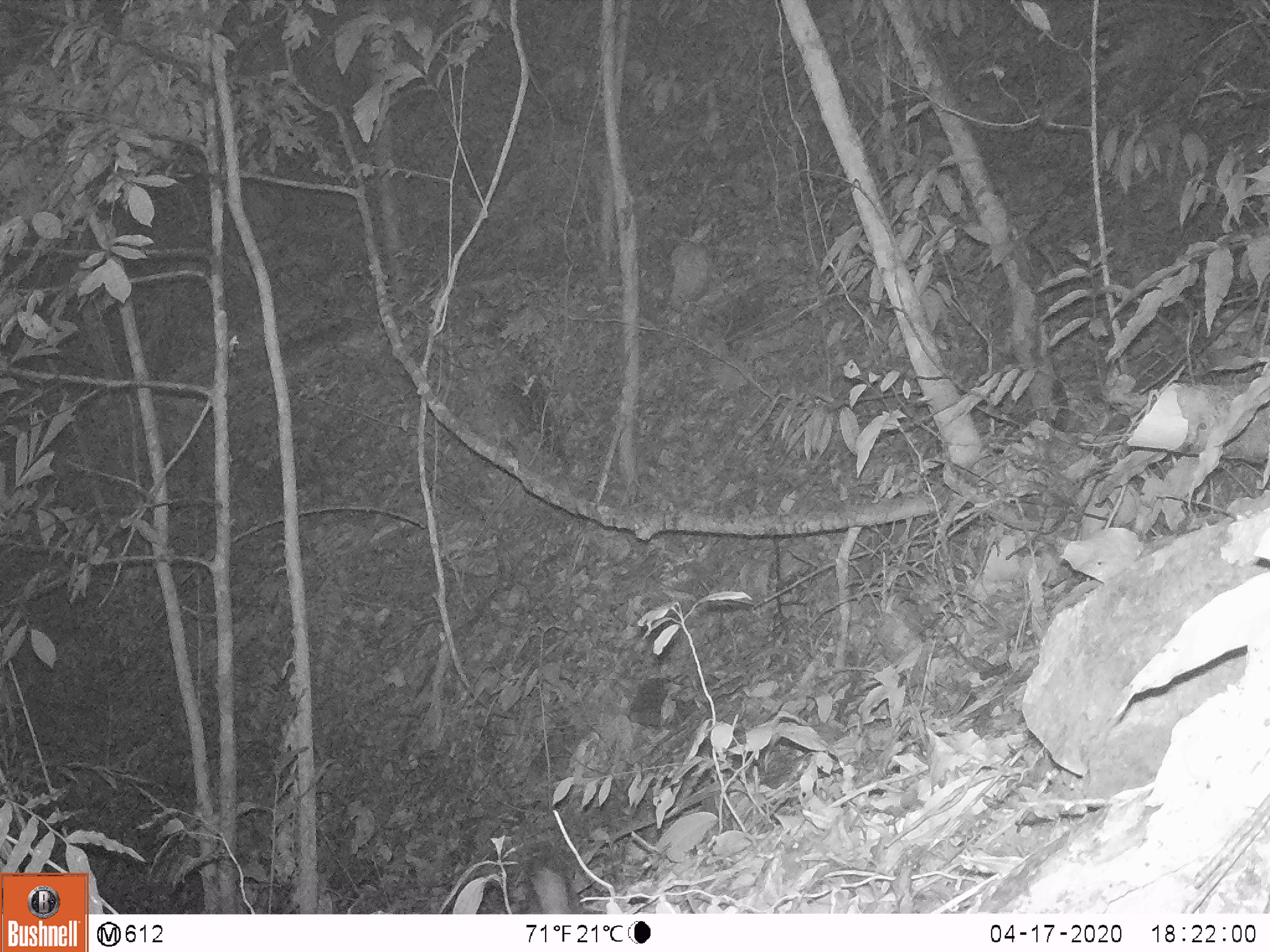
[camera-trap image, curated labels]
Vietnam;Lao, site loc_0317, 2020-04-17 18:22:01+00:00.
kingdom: Animalia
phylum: Chordata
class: Mammalia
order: Rodentia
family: Sciuridae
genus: Dremomys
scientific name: Dremomys rufigenis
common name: red-cheeked squirrel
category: red cheeked squirrel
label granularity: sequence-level